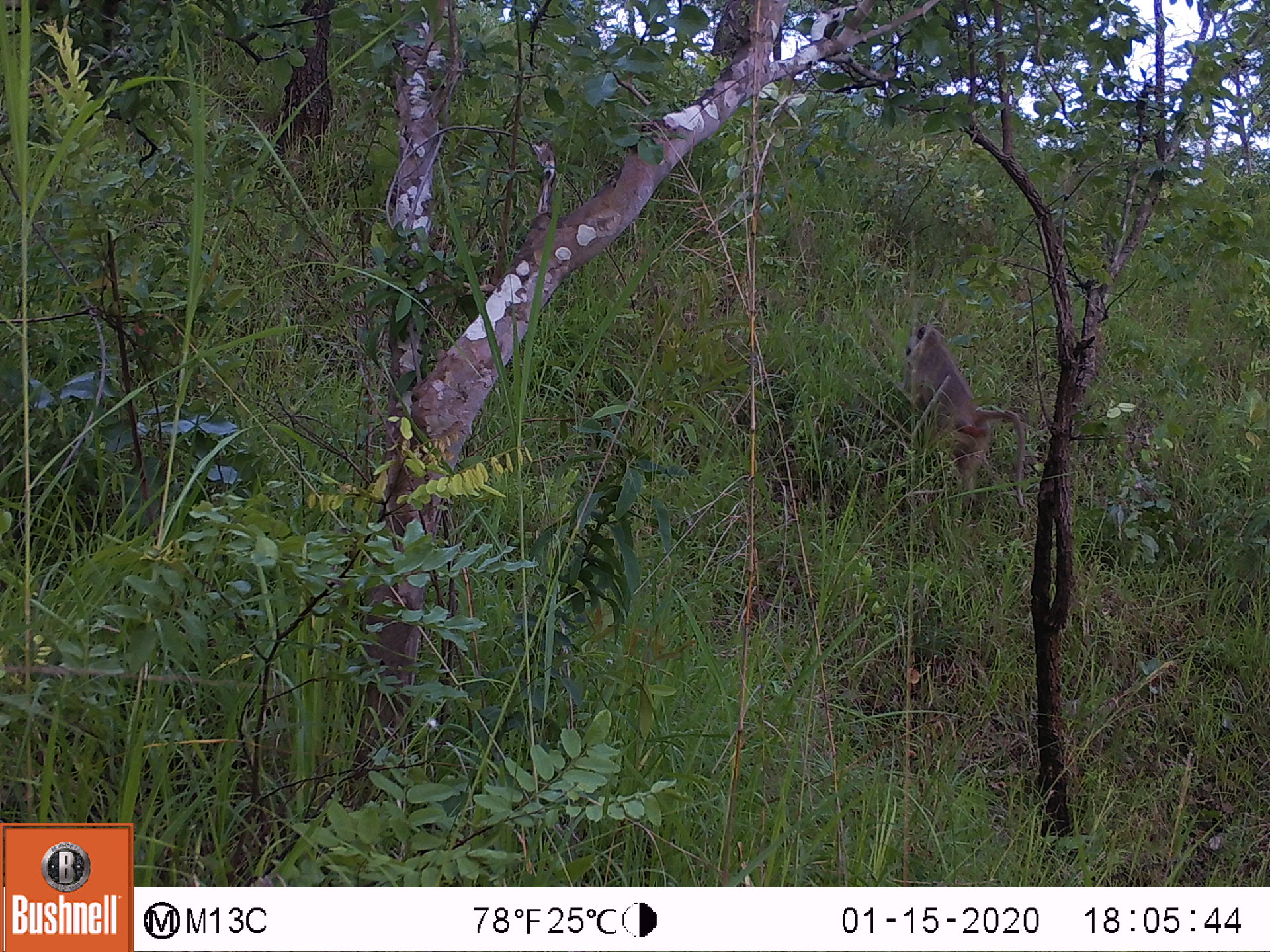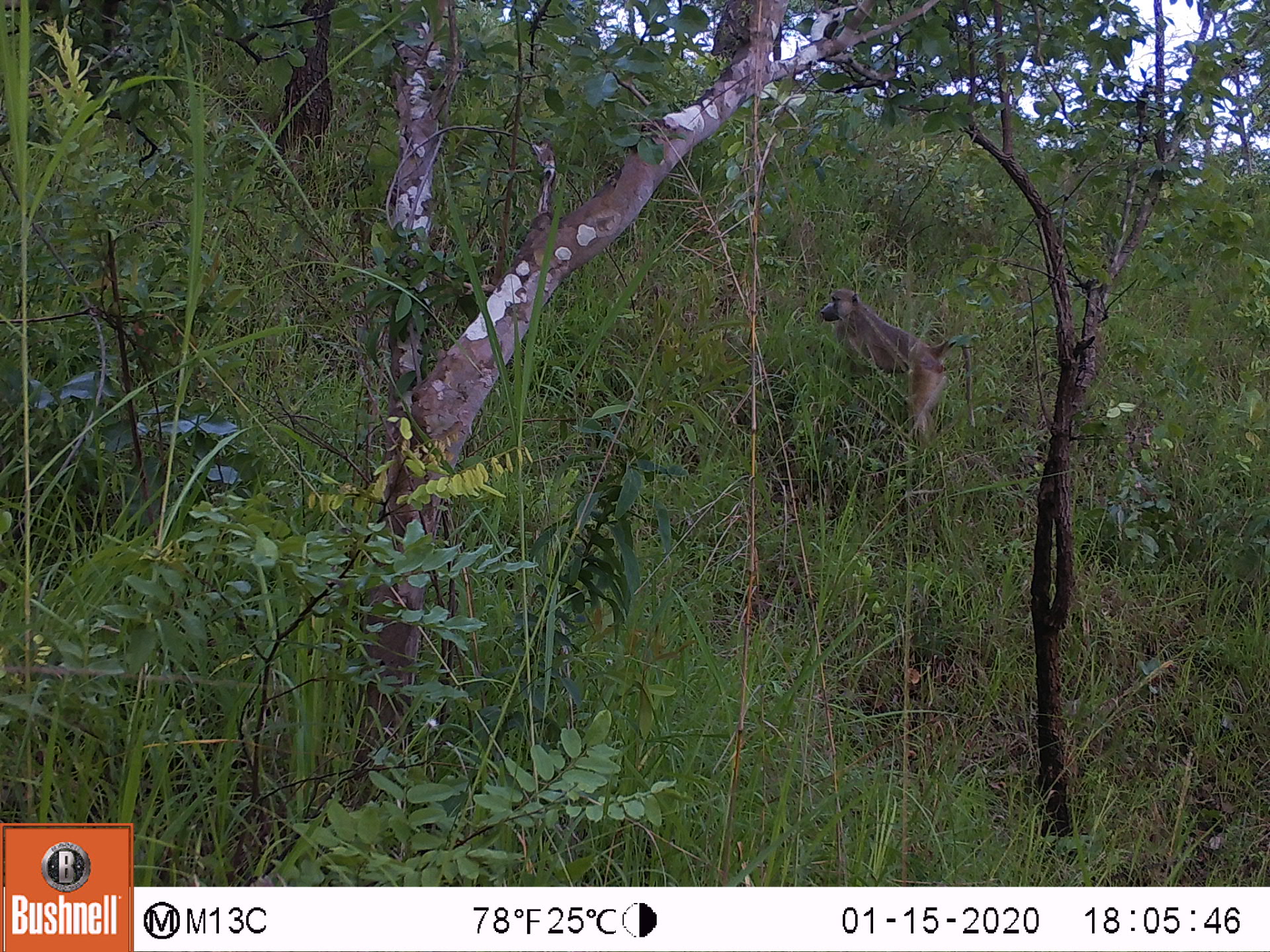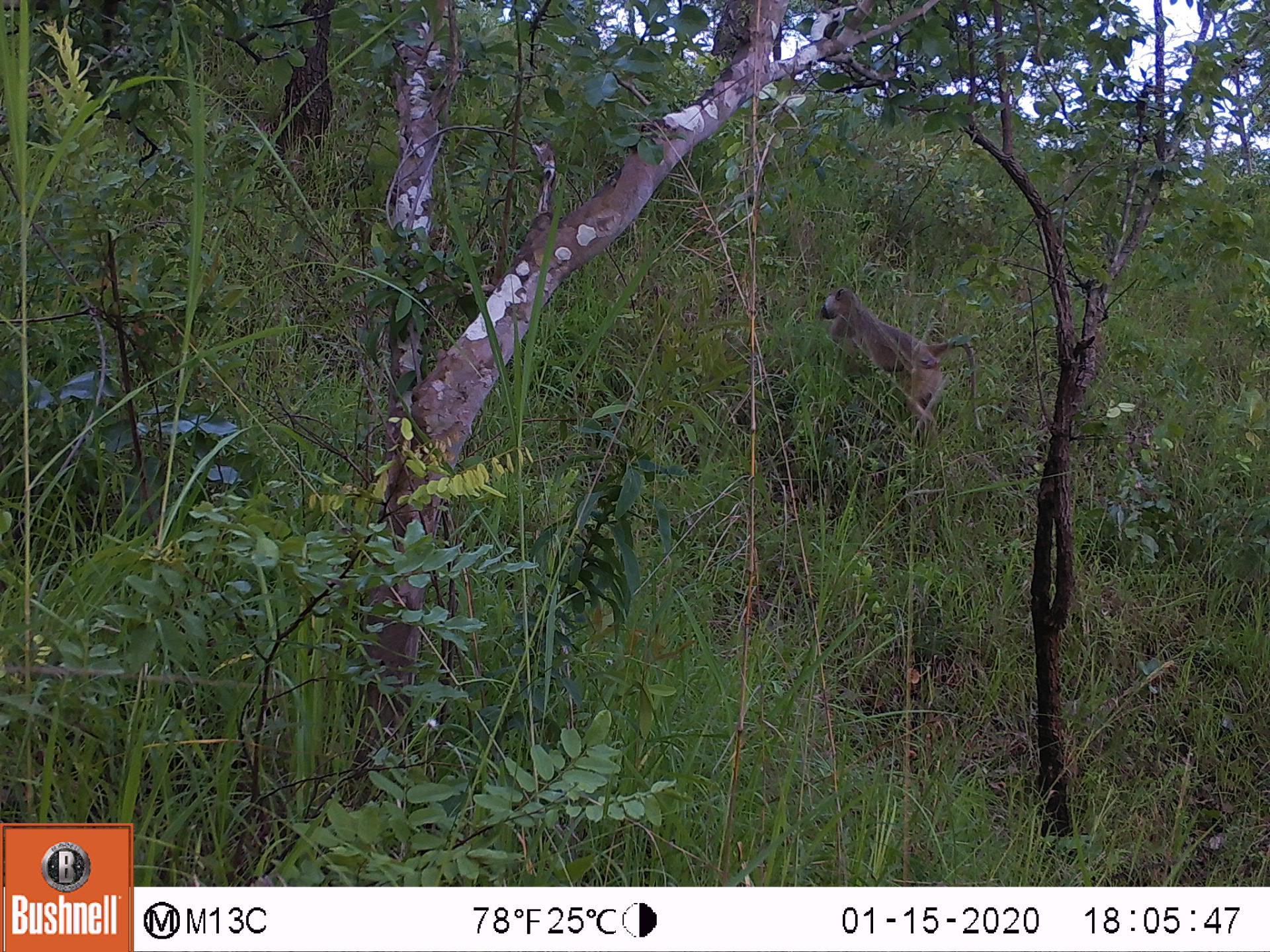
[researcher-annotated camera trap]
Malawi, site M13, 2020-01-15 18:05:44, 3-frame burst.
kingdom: Animalia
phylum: Chordata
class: Mammalia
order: Primates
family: Cercopithecidae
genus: Papio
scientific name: Papio cynocephalus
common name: yellow baboon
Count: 1.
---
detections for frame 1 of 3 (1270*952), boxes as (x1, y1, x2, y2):
yellow baboon: (906, 324, 1031, 511)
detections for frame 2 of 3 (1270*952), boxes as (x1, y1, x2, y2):
yellow baboon: (820, 289, 977, 441)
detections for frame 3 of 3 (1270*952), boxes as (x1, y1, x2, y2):
yellow baboon: (820, 289, 988, 438)